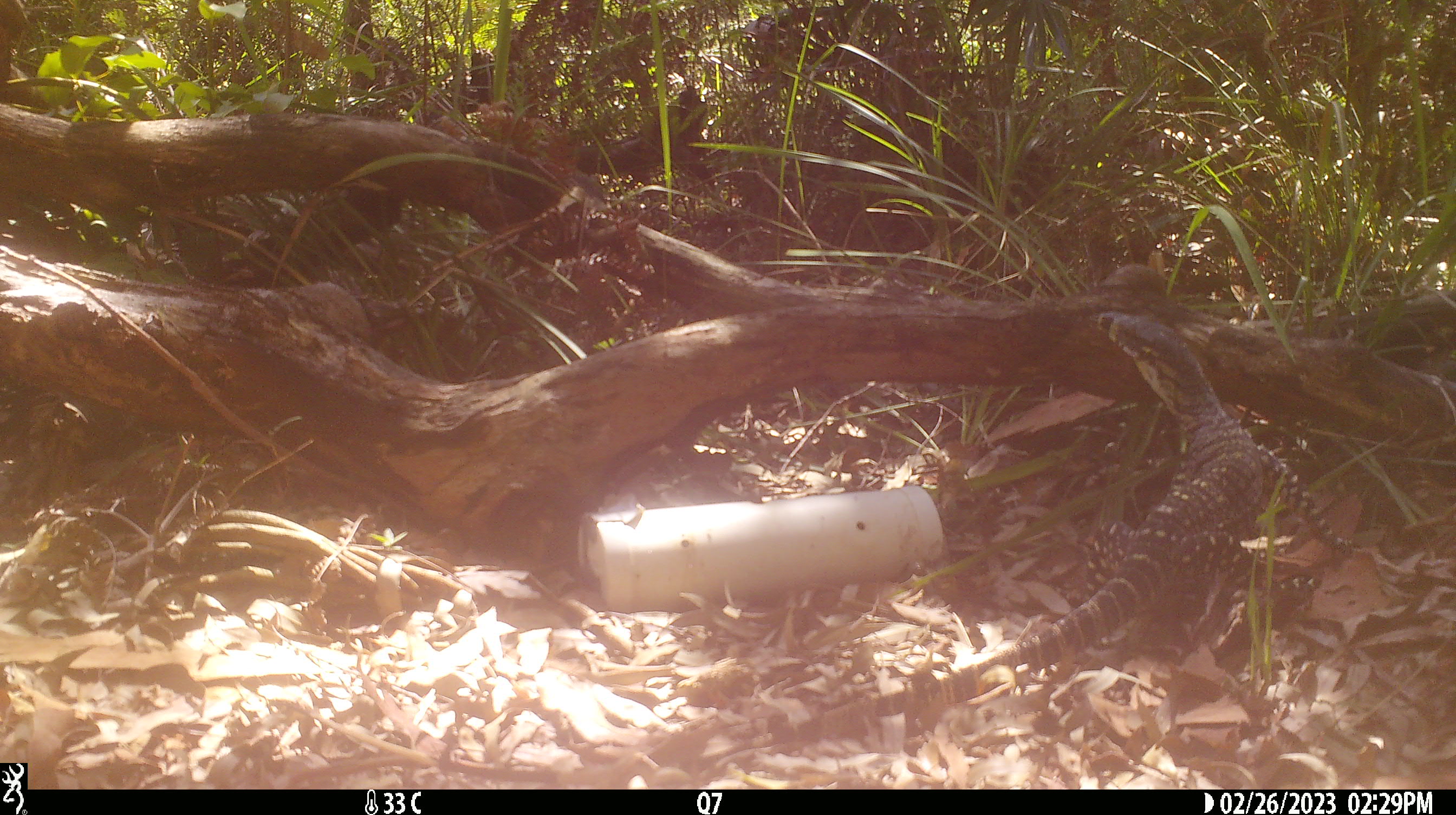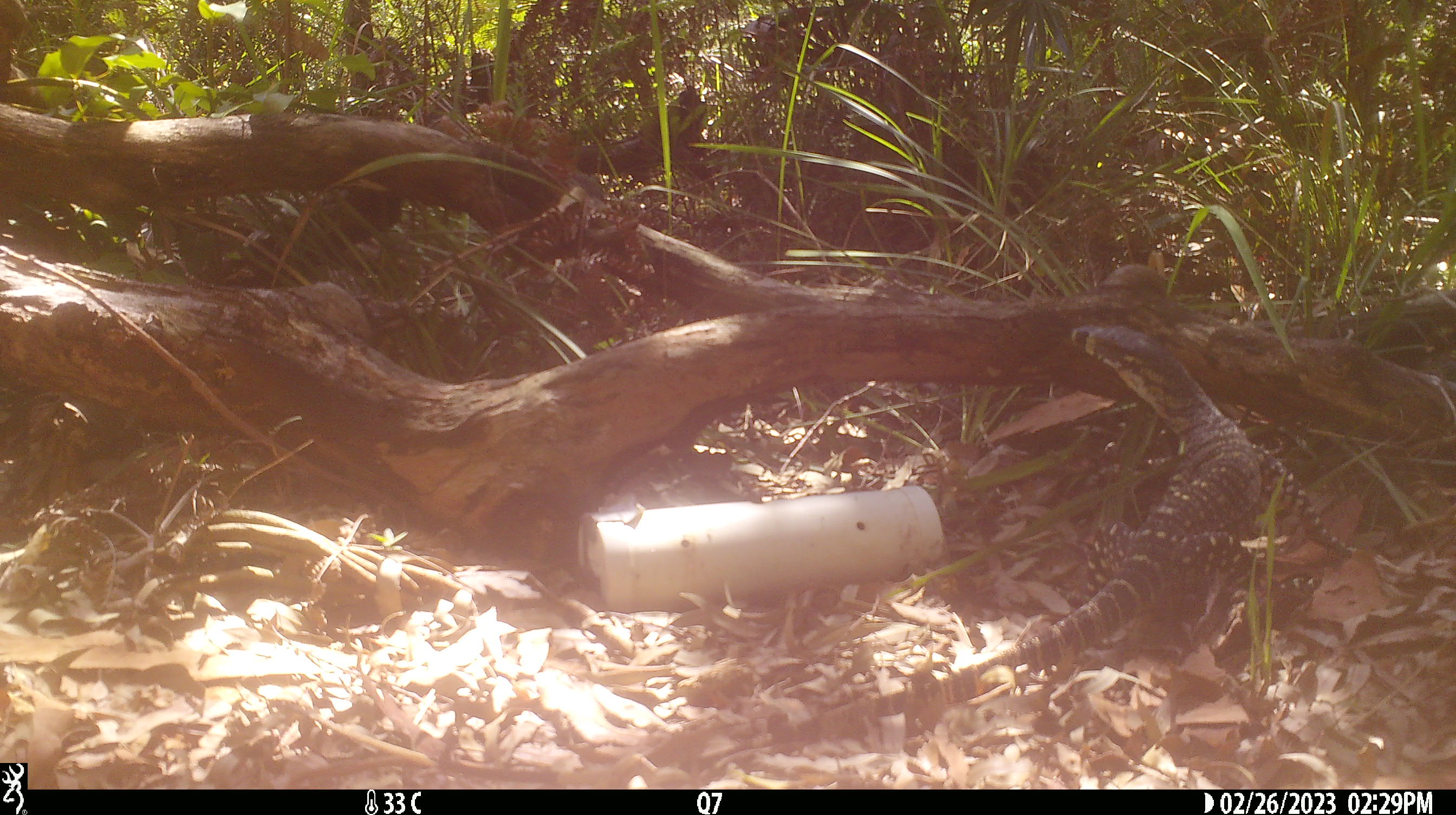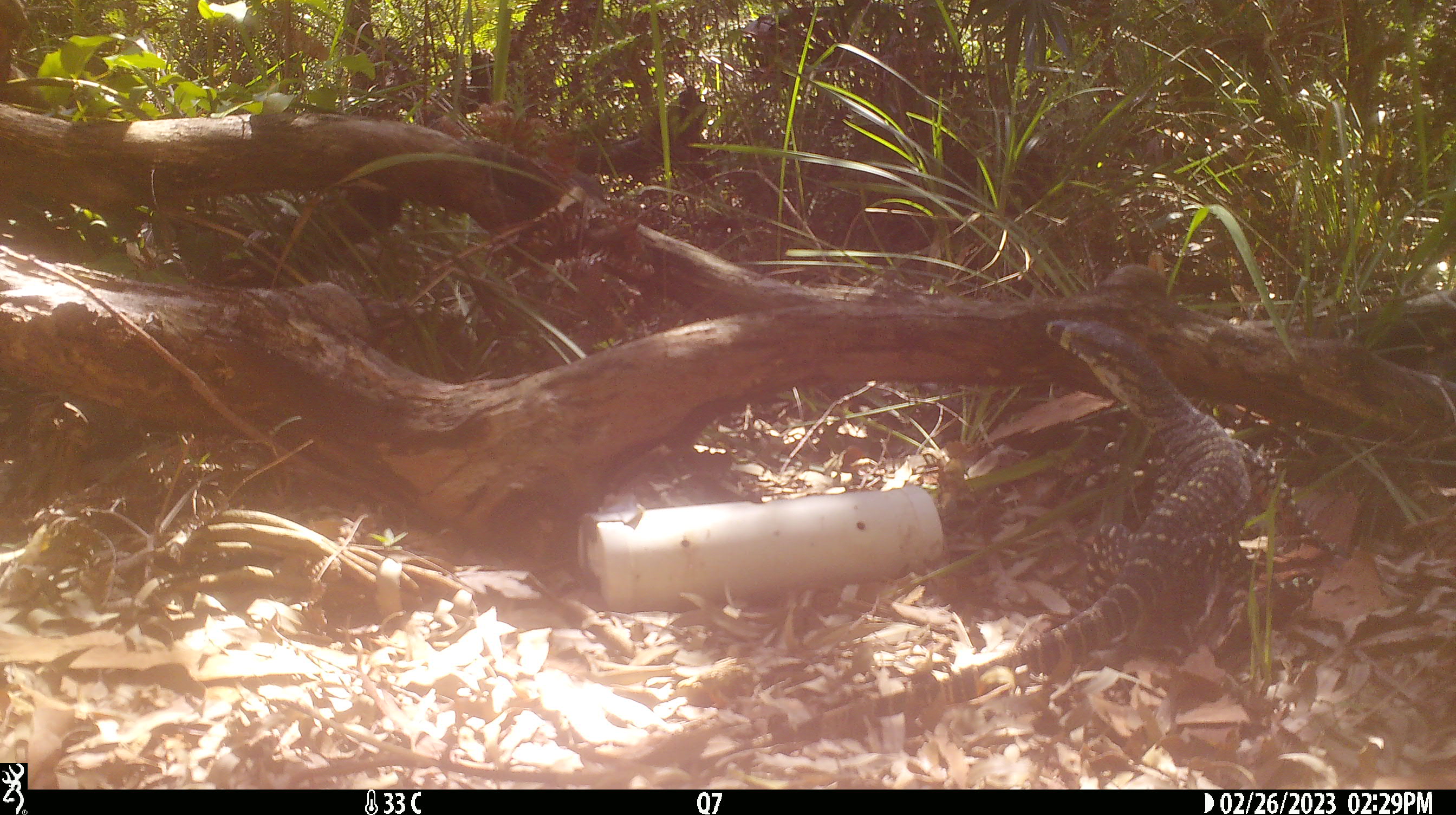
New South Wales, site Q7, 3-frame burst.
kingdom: Animalia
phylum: Chordata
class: Reptilia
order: Squamata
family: Varanidae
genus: Varanus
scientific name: Varanus varius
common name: lace monitor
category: goanna